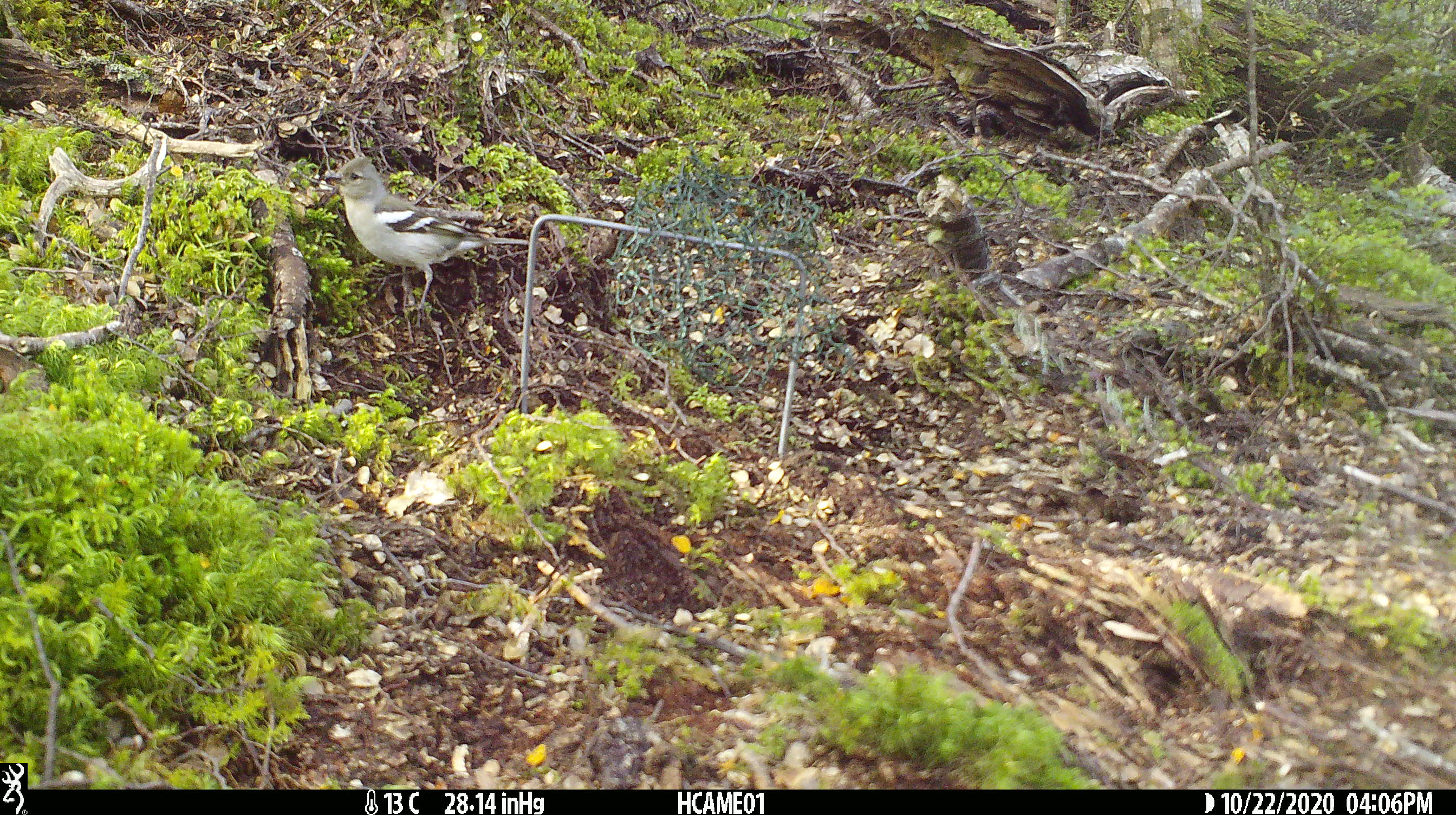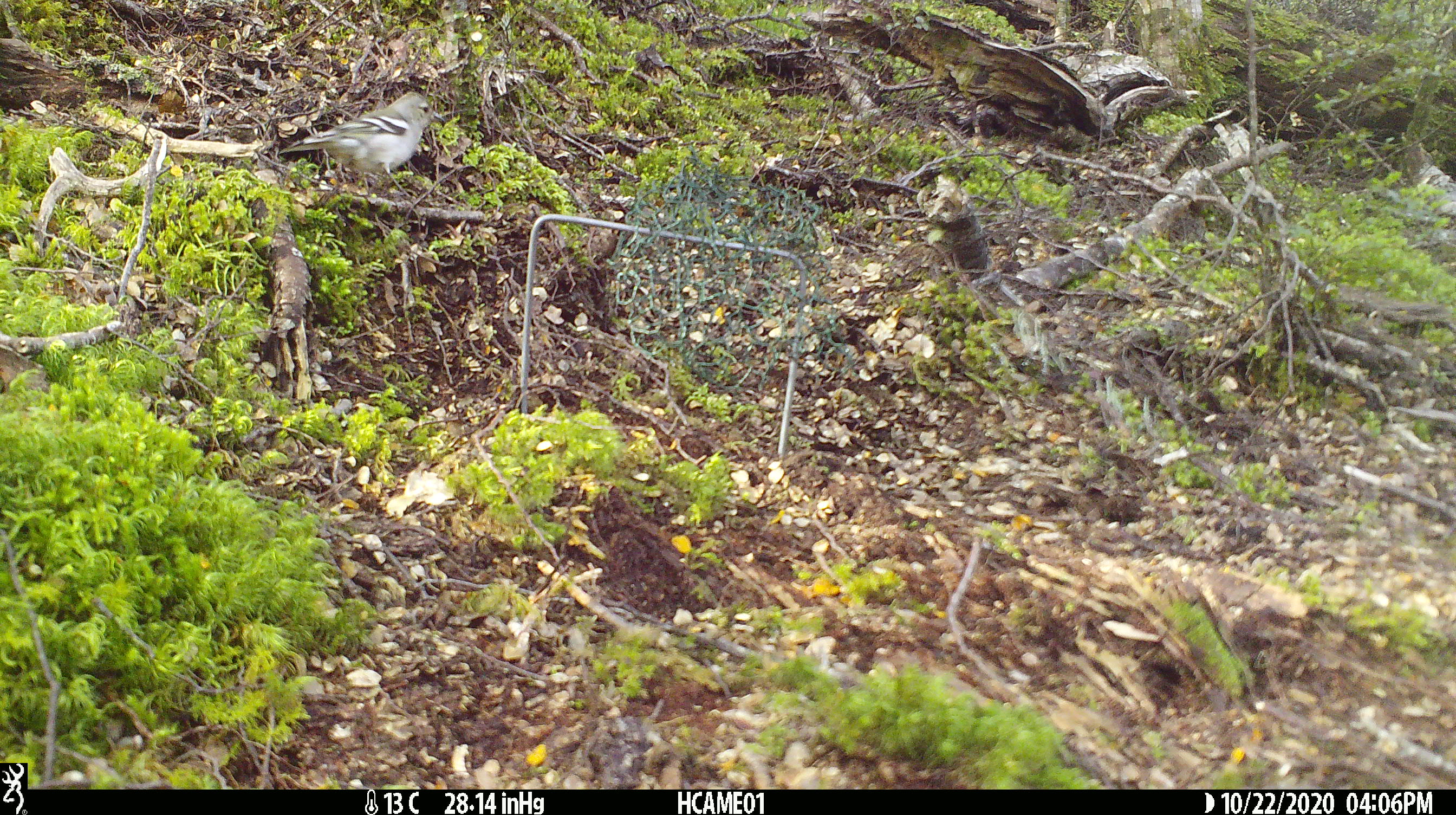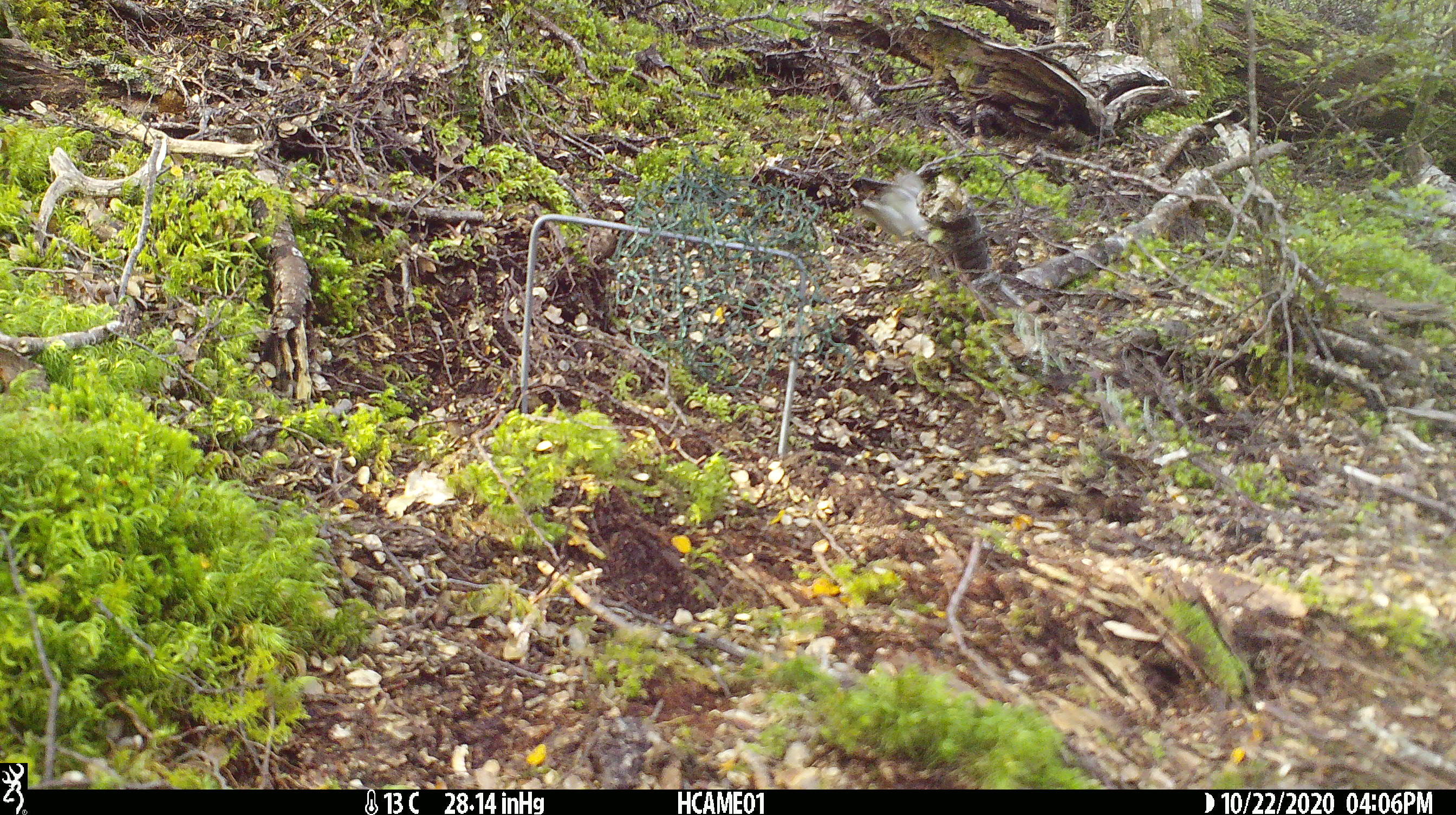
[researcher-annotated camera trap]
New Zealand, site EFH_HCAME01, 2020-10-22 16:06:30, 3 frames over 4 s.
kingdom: Animalia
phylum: Chordata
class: Aves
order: Passeriformes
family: Fringillidae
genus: Fringilla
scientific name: Fringilla coelebs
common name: common chaffinch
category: chaffinch